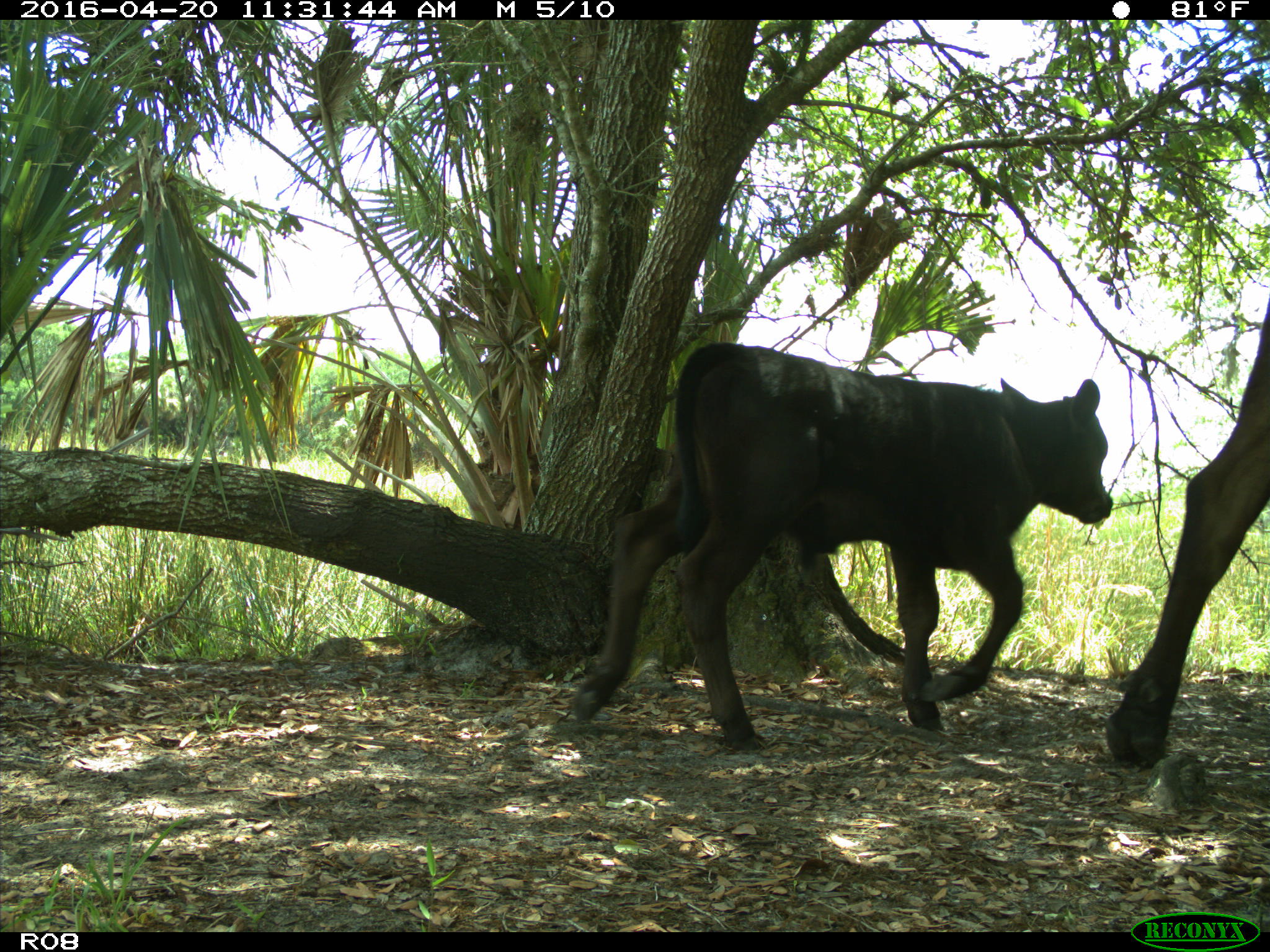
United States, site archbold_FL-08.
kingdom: Animalia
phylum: Chordata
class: Mammalia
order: Artiodactyla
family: Bovidae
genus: Bos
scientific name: Bos taurus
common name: domestic cow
Bos taurus (domestic cow).